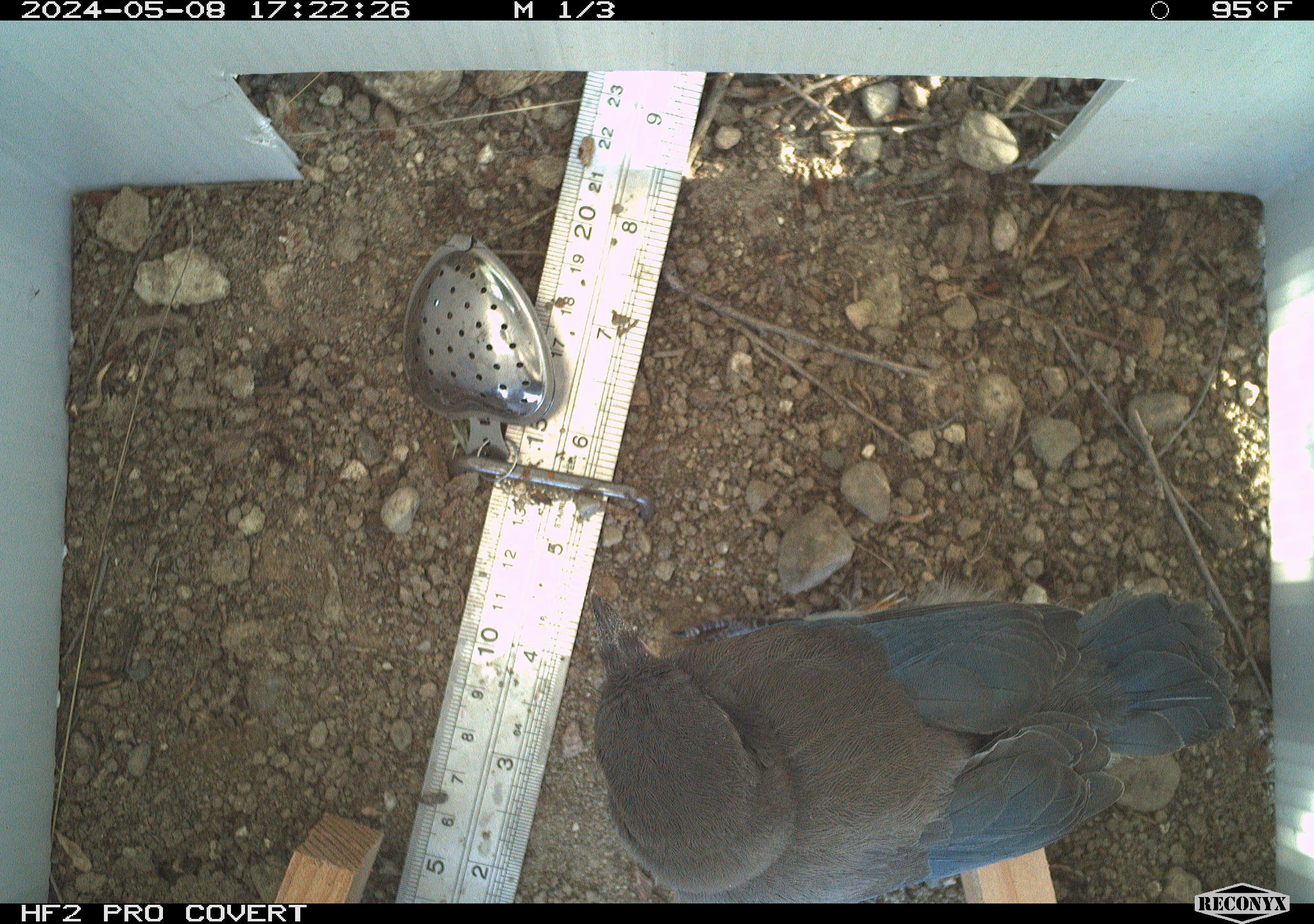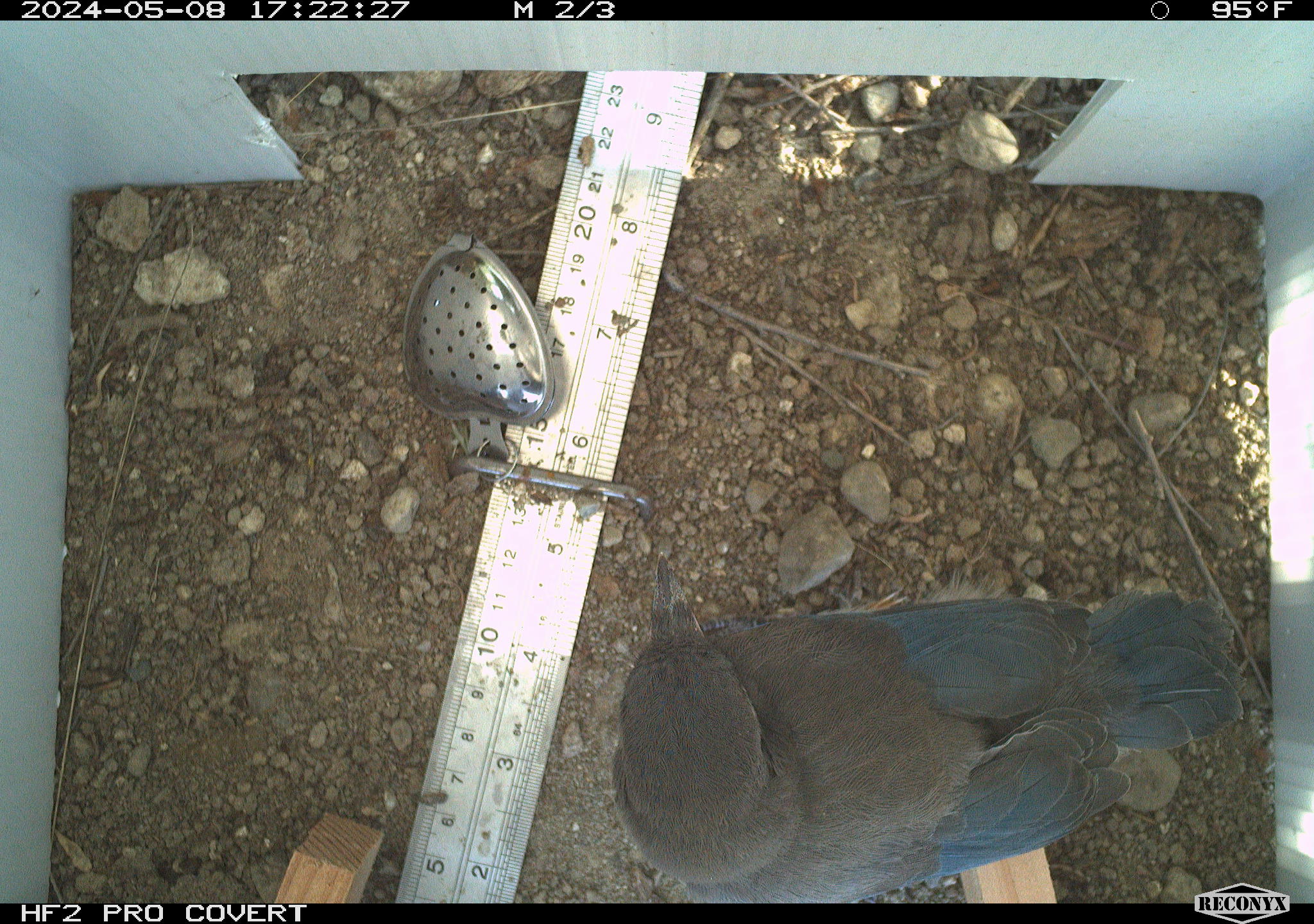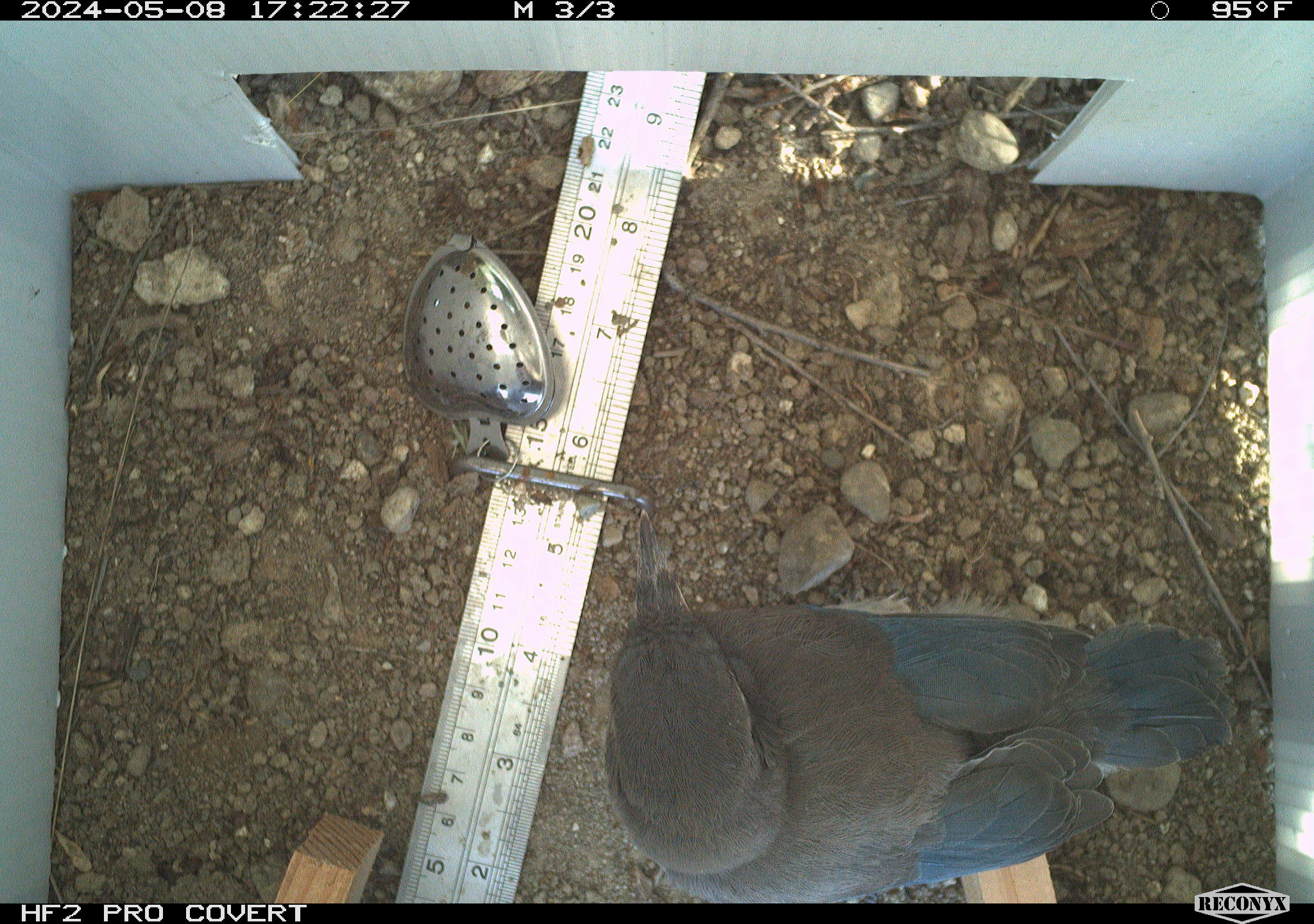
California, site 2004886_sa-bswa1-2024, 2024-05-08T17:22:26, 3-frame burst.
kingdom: Animalia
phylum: Chordata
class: Aves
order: Passeriformes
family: Icteridae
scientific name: Icteridae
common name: american blackbirds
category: icteridae family